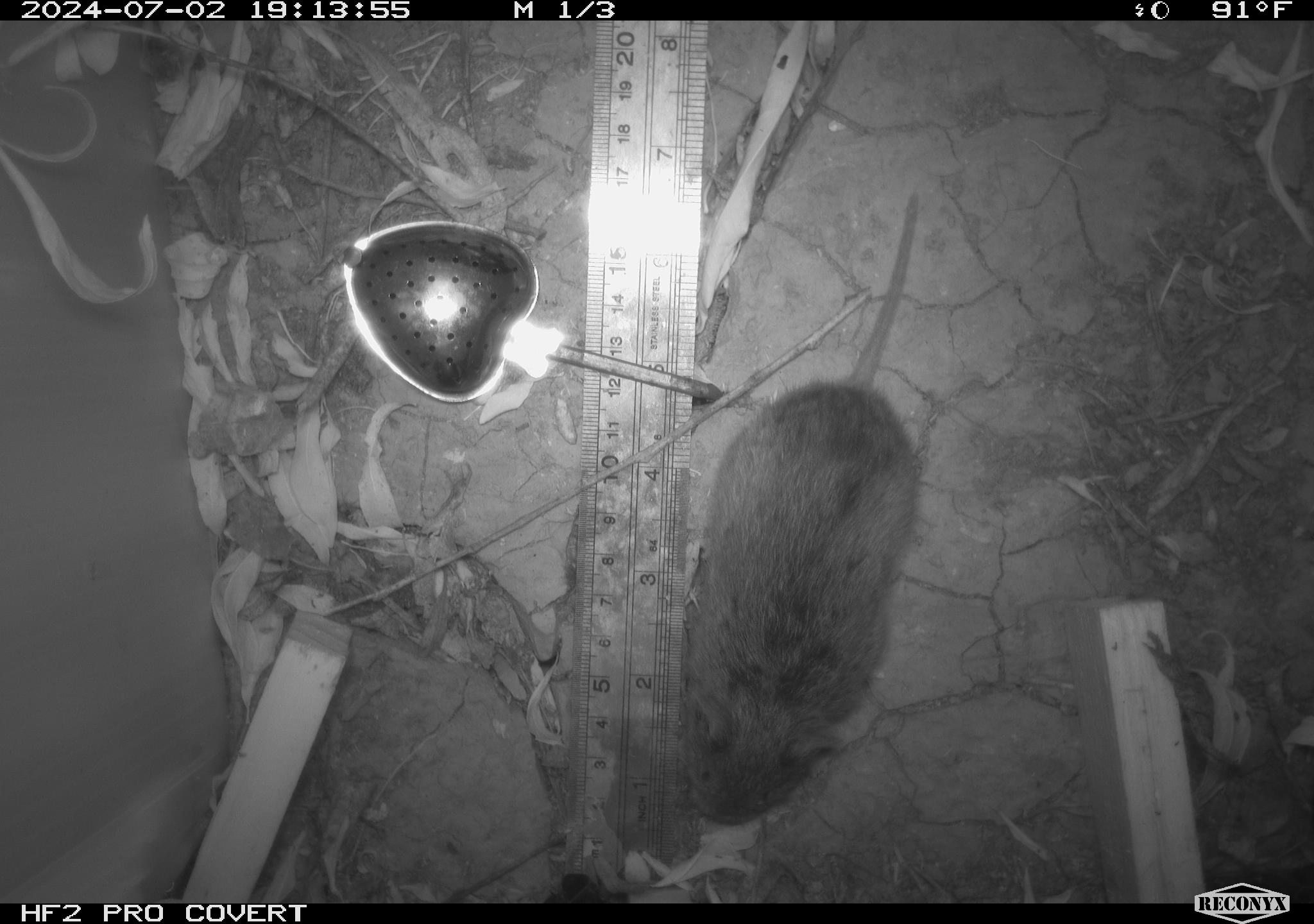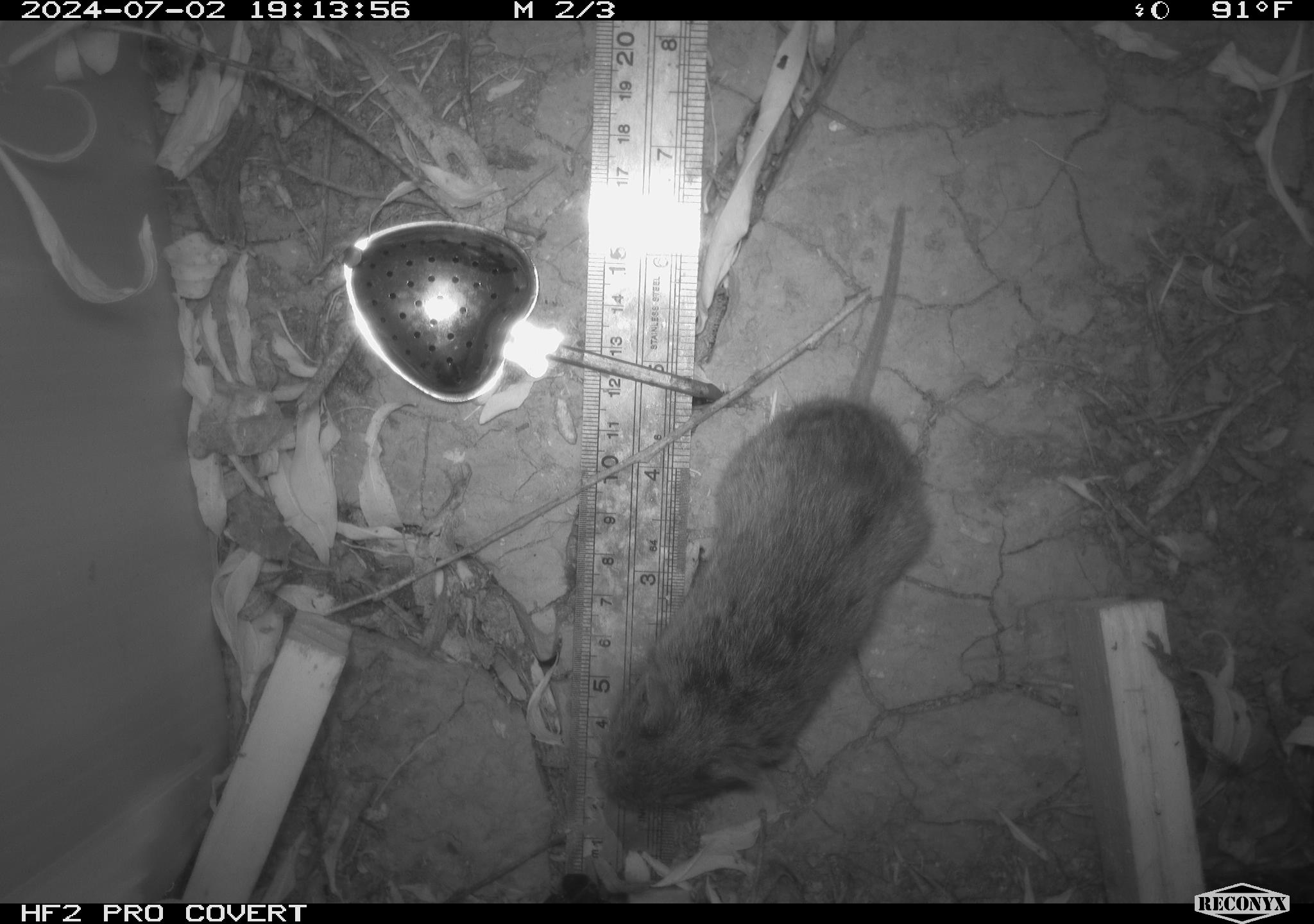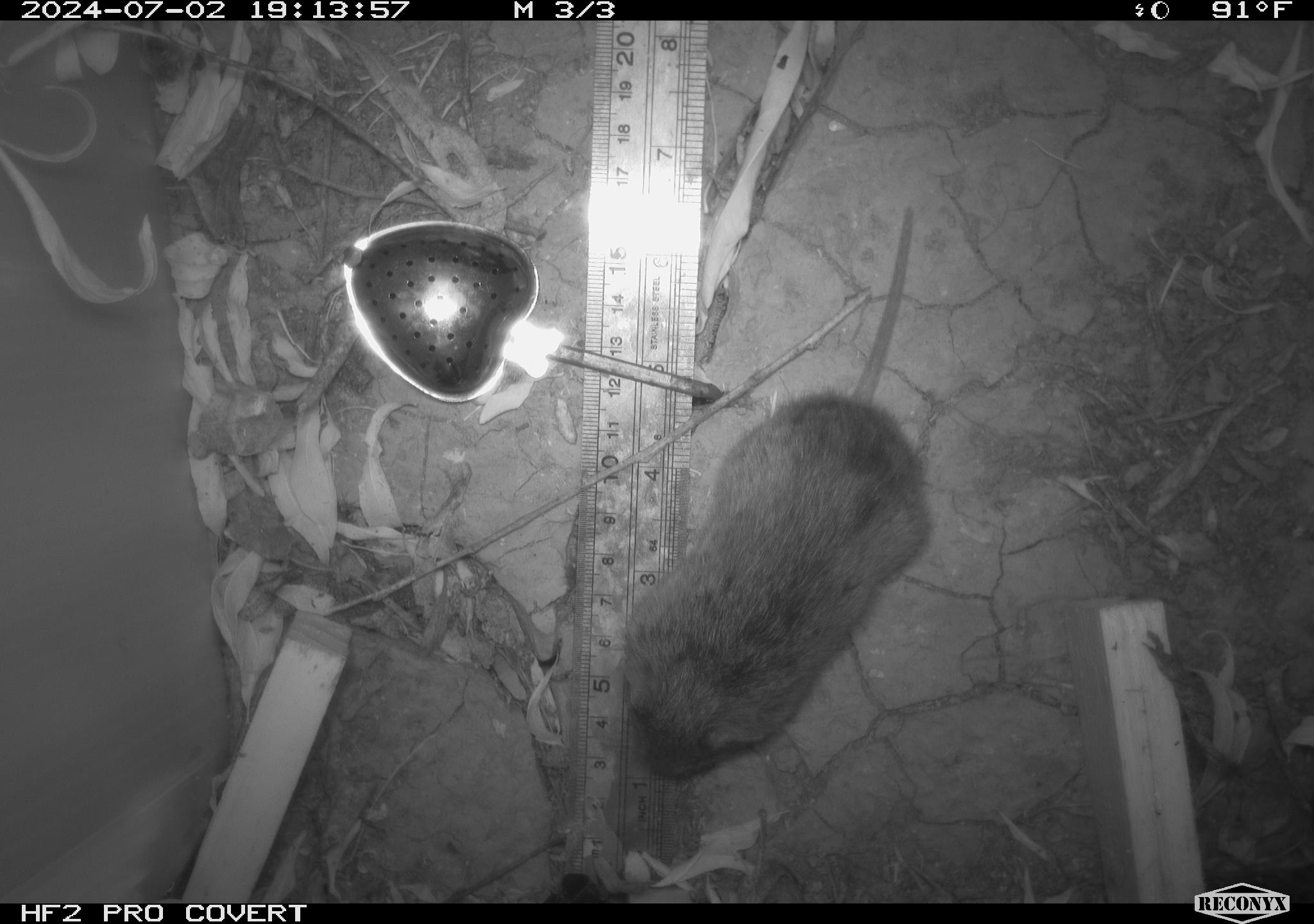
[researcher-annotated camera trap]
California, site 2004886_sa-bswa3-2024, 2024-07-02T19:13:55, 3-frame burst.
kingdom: Animalia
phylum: Chordata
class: Mammalia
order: Rodentia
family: Cricetidae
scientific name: Arvicolinae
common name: voles, lemmings, and muskrats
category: arvicolinae subfamily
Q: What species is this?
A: Arvicolinae subfamily (voles, lemmings, and muskrats) (Arvicolinae).